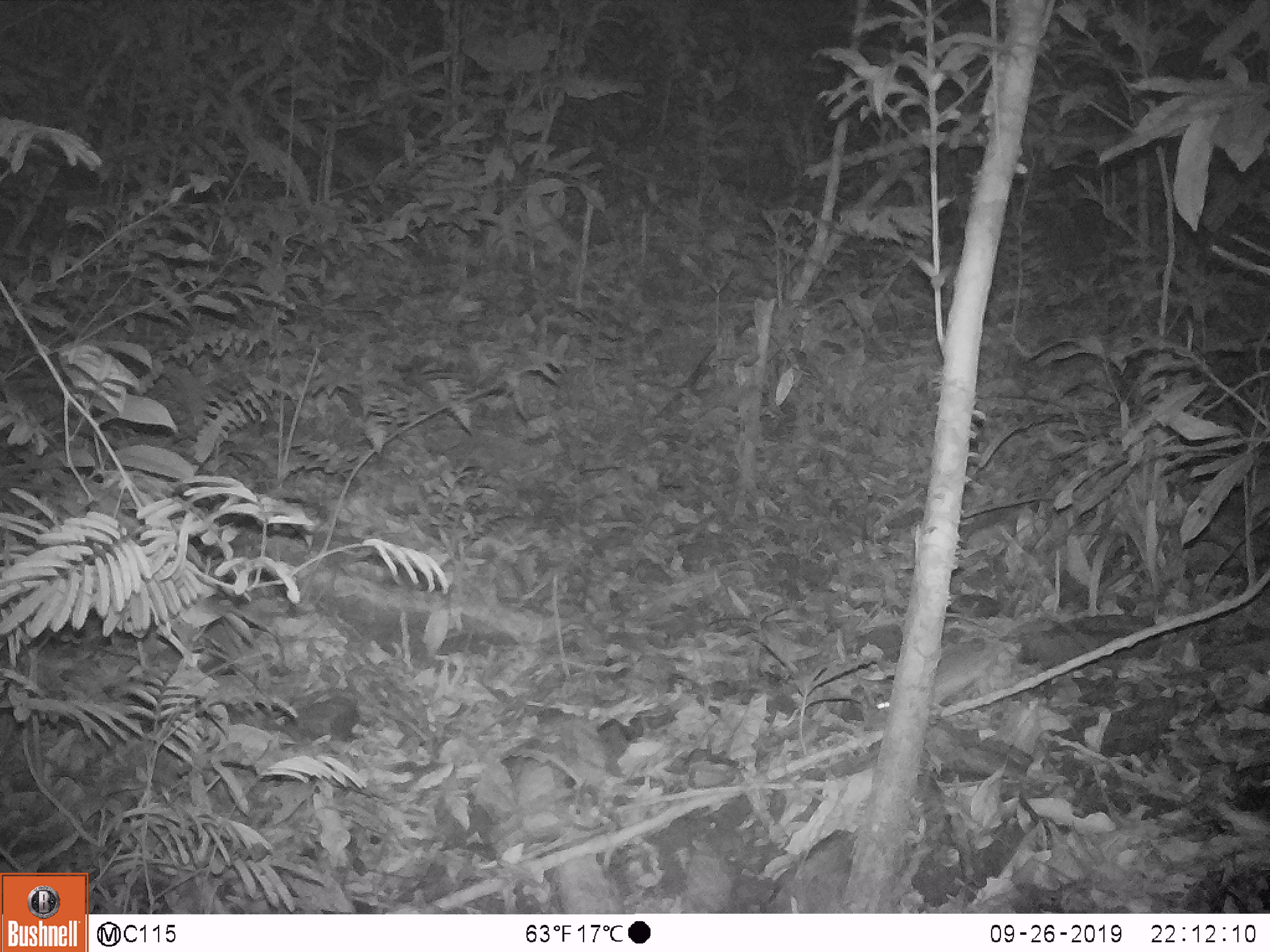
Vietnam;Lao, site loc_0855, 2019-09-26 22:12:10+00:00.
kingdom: Animalia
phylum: Chordata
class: Mammalia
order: Rodentia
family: Muridae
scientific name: Muridae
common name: old-world mice and rats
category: unidentified murid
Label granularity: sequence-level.